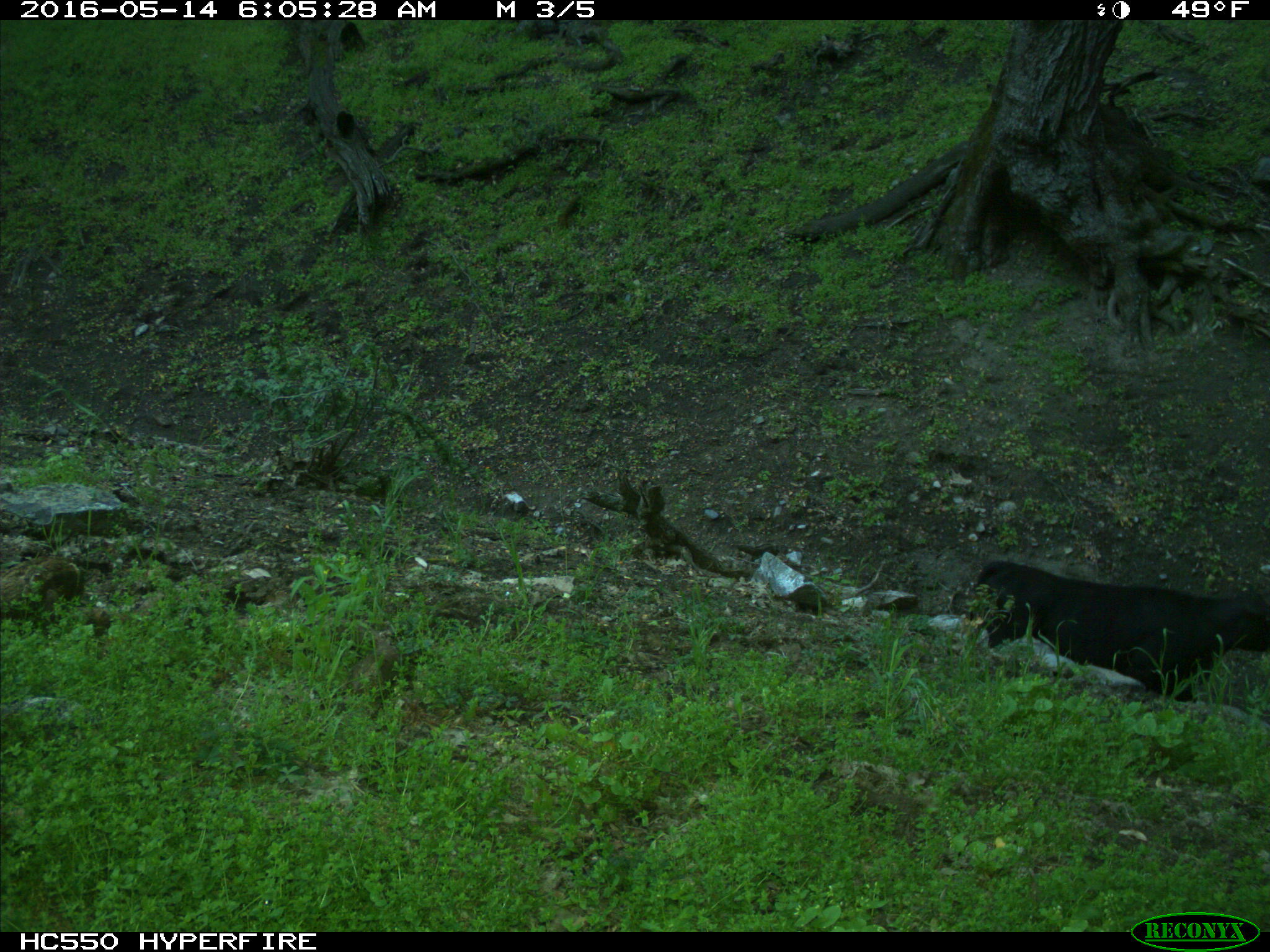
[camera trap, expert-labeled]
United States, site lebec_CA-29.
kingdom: Animalia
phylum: Chordata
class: Mammalia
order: Artiodactyla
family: Bovidae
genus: Bos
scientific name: Bos taurus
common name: domestic cow